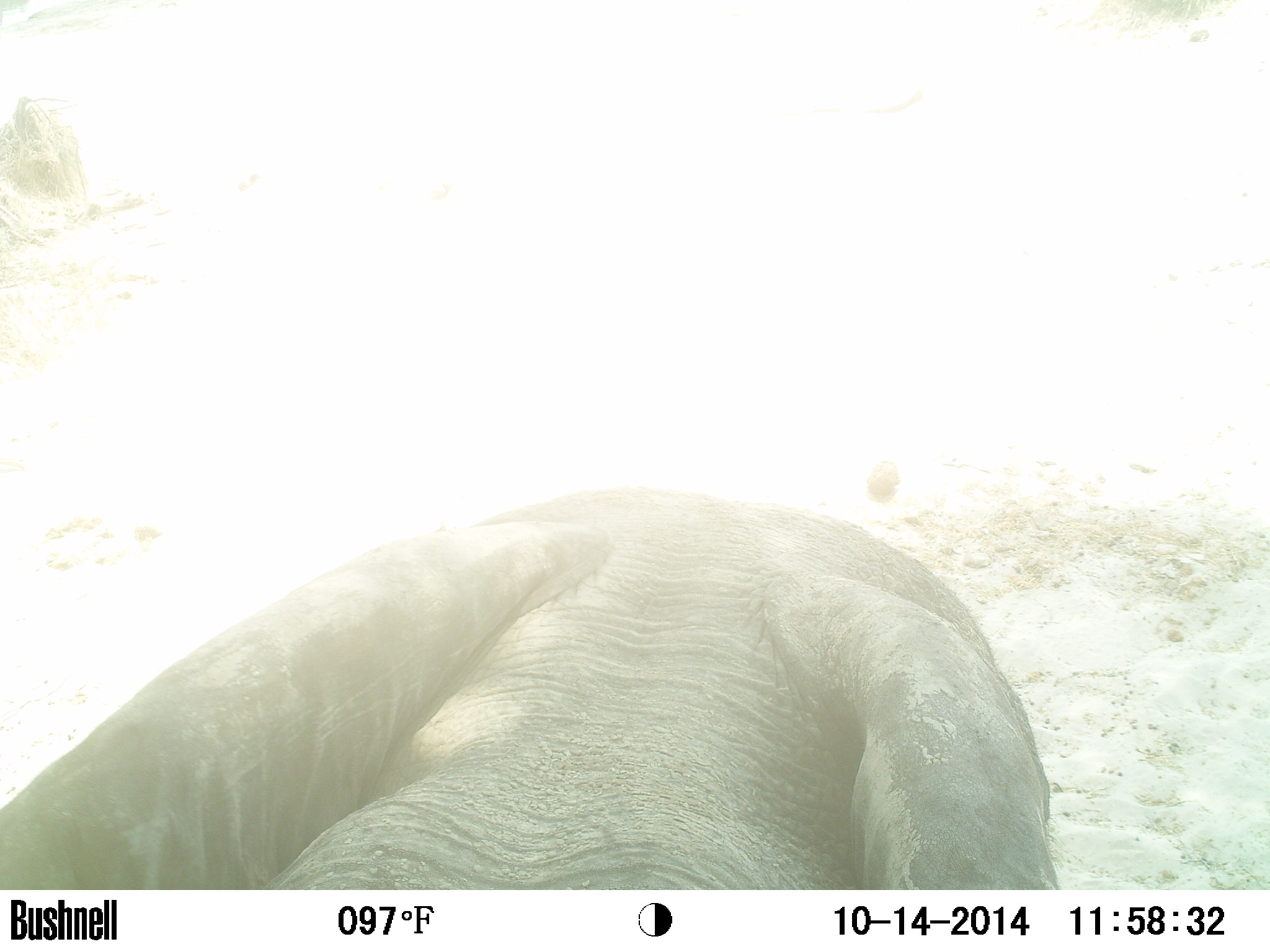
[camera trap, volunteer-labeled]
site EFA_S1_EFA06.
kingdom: Animalia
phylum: Chordata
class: Mammalia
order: Proboscidea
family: Elephantidae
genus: Loxodonta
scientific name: Loxodonta africana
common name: african bush elephant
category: elephant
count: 1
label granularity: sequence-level